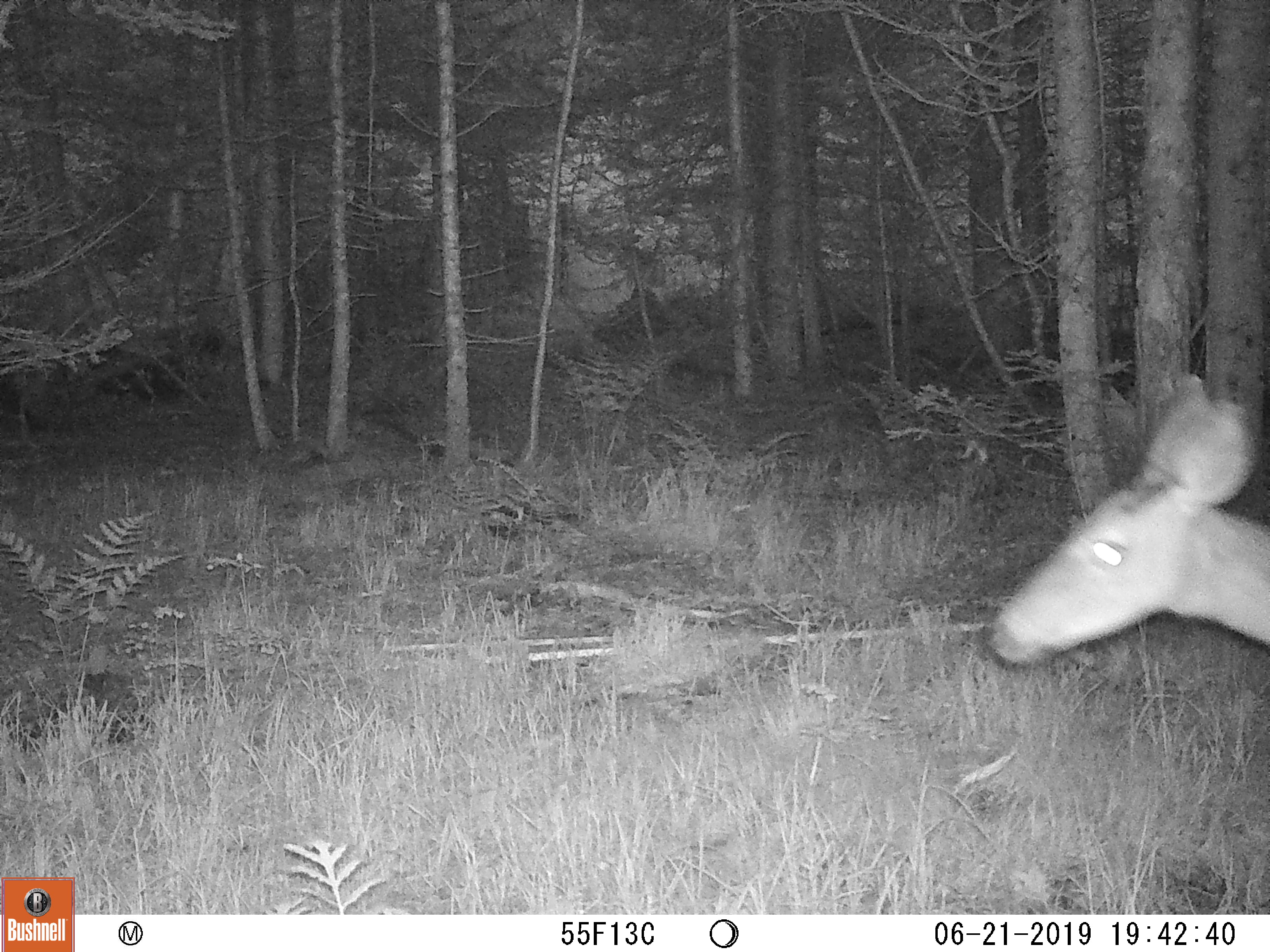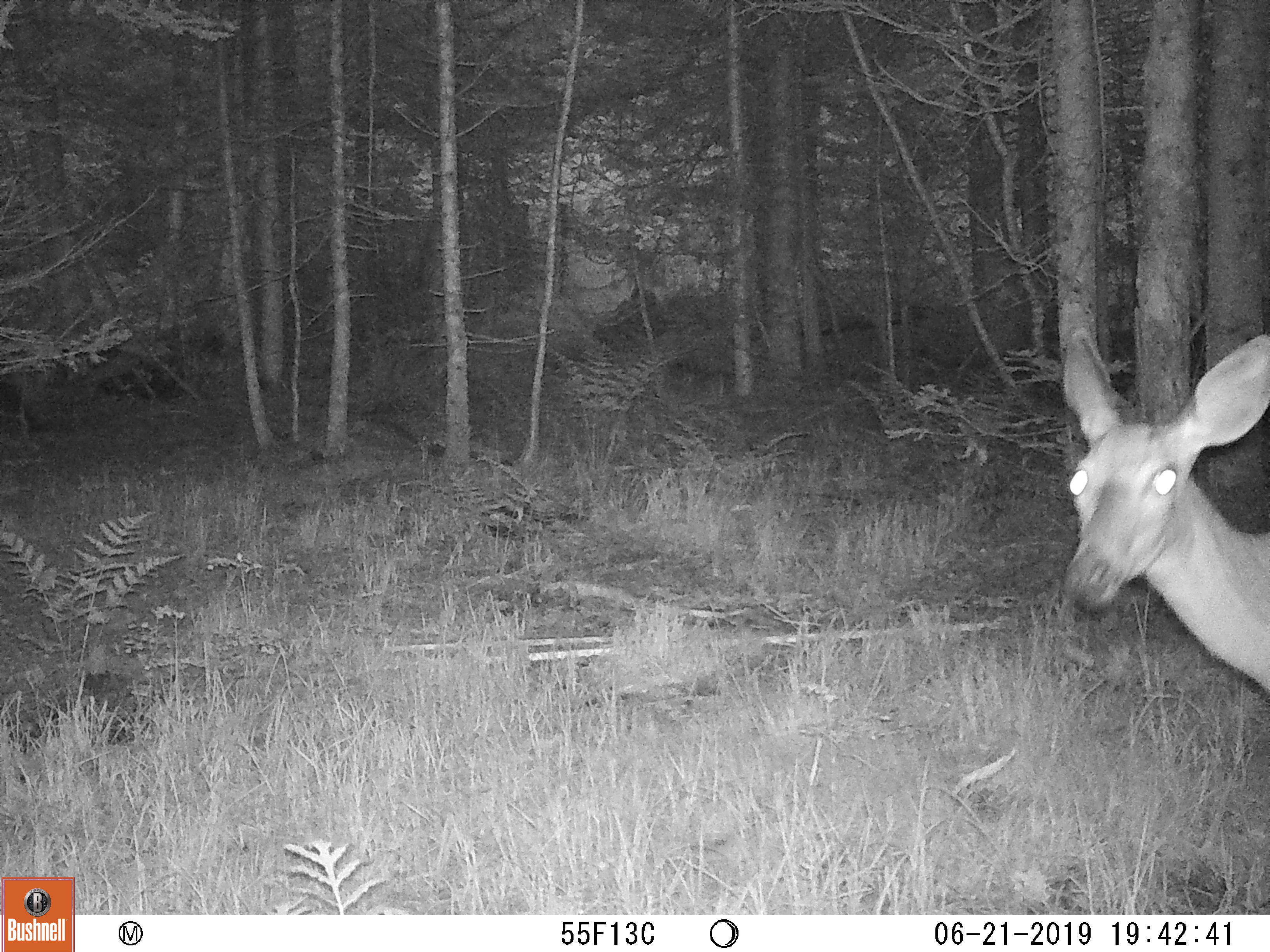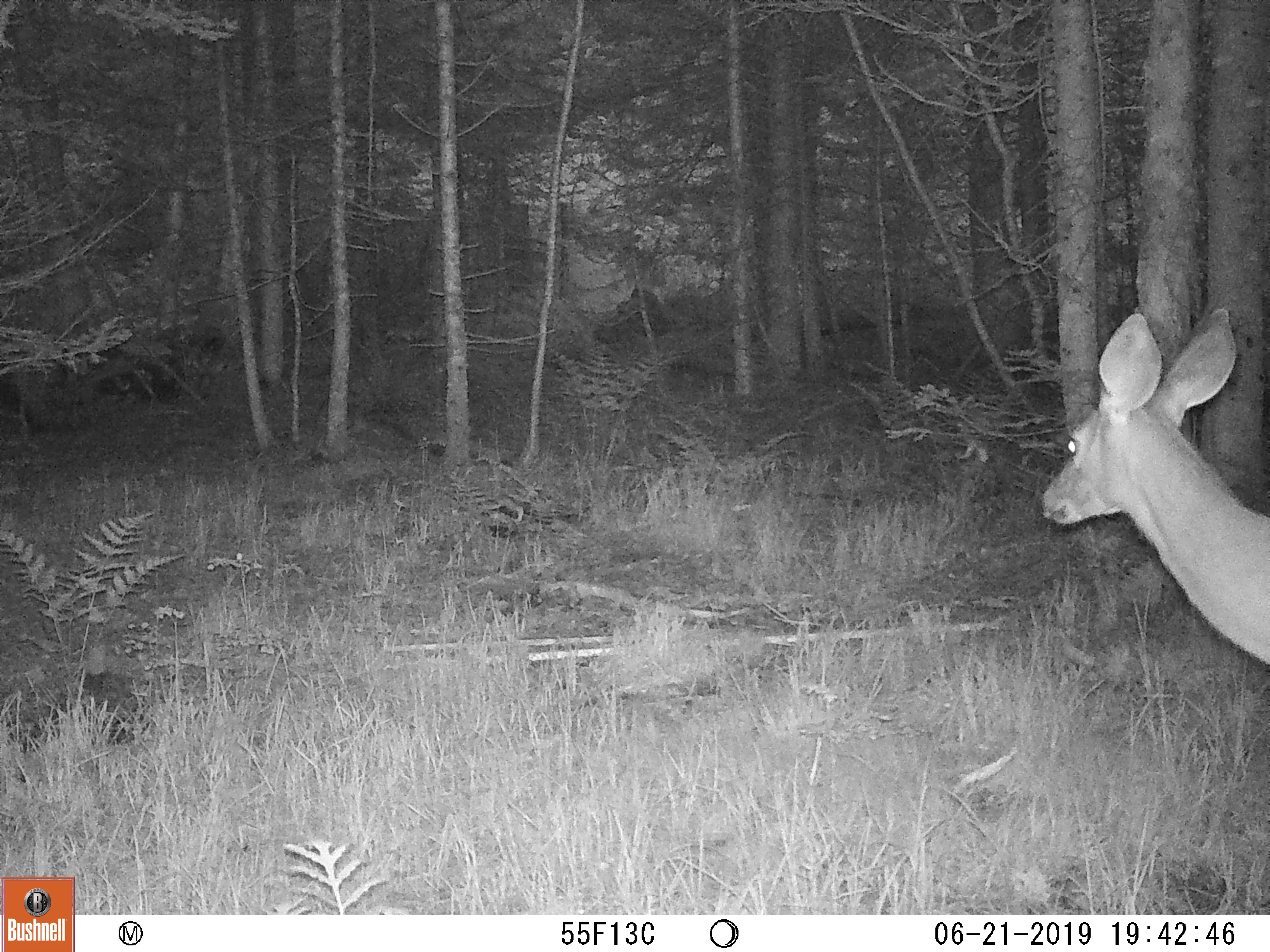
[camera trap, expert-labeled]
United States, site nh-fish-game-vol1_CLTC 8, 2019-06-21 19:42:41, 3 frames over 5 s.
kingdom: Animalia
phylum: Chordata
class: Mammalia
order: Artiodactyla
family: Cervidae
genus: Odocoileus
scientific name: Odocoileus virginianus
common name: white-tailed deer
White-tailed deer (Odocoileus virginianus).